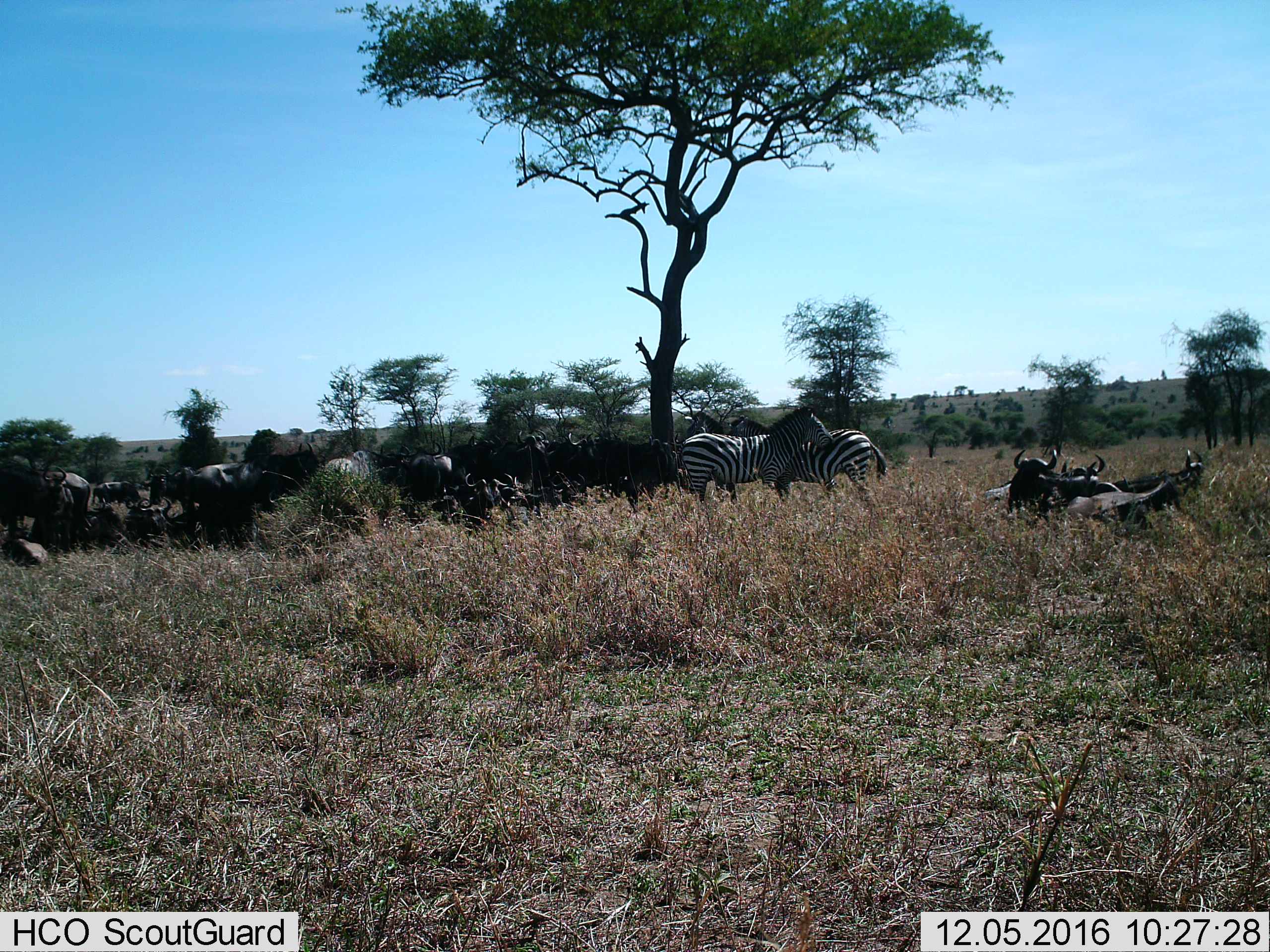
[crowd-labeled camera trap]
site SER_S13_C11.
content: unidentified animal